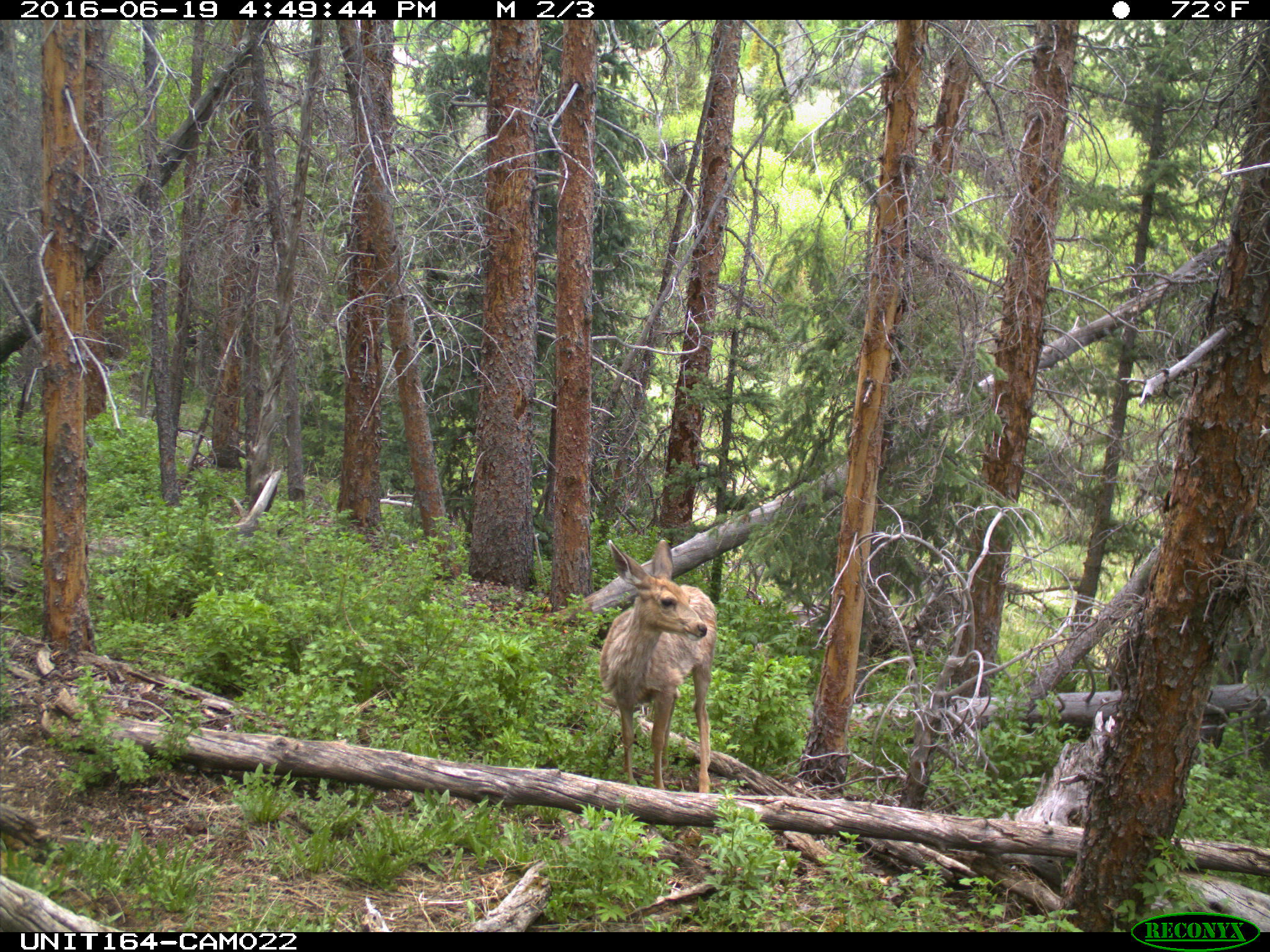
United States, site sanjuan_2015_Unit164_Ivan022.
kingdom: Animalia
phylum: Chordata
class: Mammalia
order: Artiodactyla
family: Cervidae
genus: Odocoileus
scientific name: Odocoileus hemionus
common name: mule deer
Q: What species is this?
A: Odocoileus hemionus (mule deer).